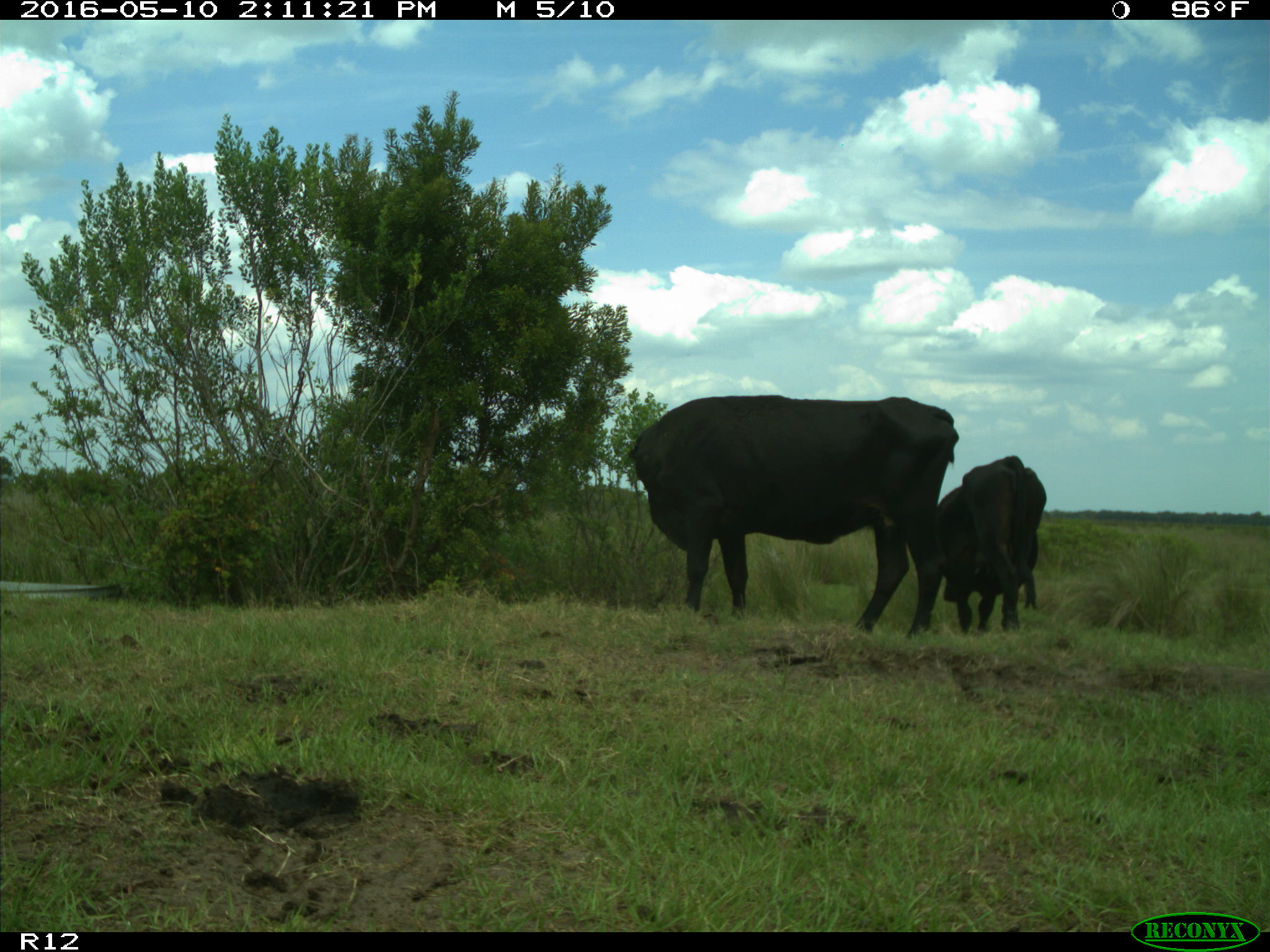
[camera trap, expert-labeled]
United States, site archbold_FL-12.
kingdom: Animalia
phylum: Chordata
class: Mammalia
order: Artiodactyla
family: Bovidae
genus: Bos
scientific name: Bos taurus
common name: domestic cow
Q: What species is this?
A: Bos taurus (domestic cow).